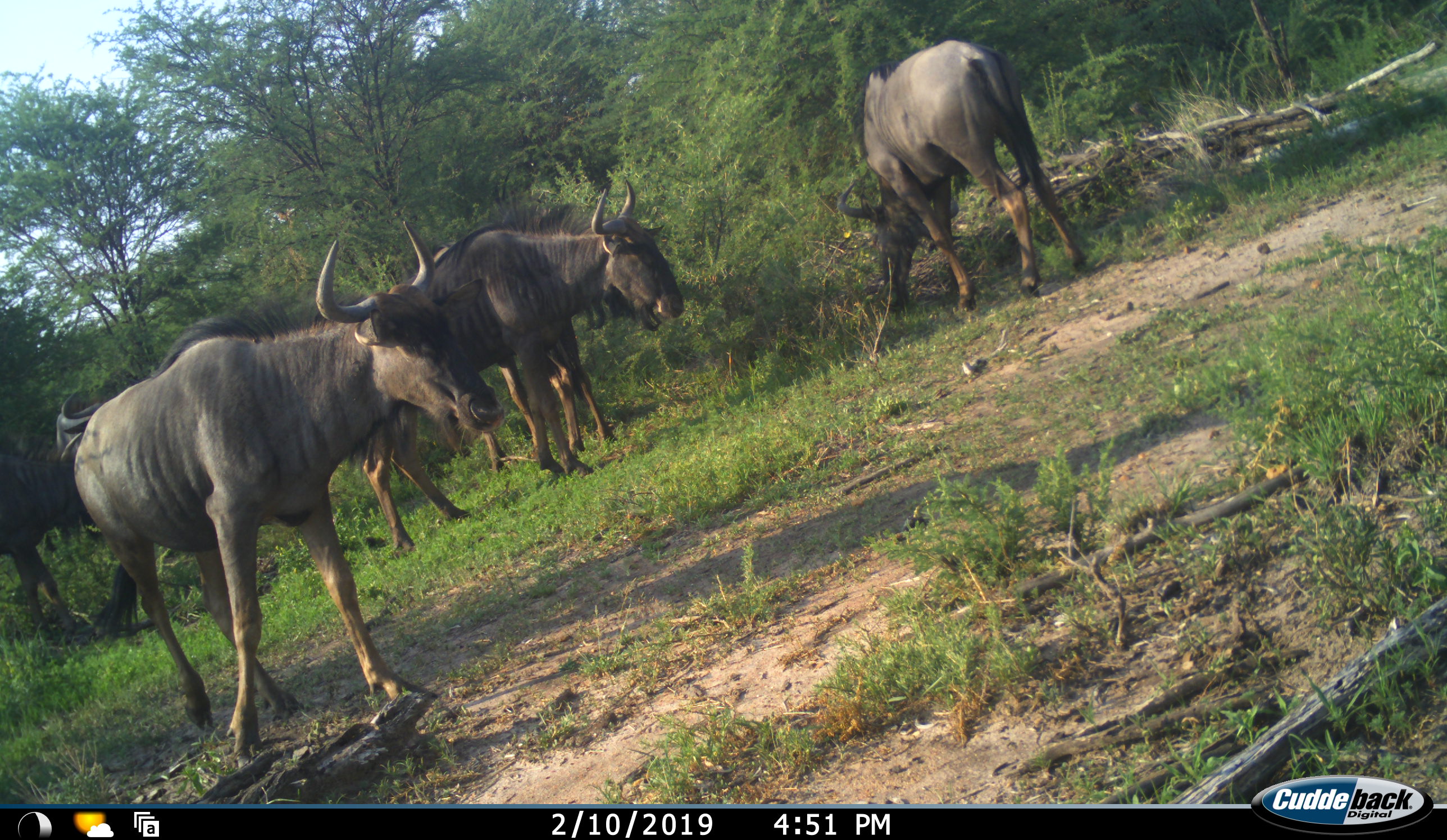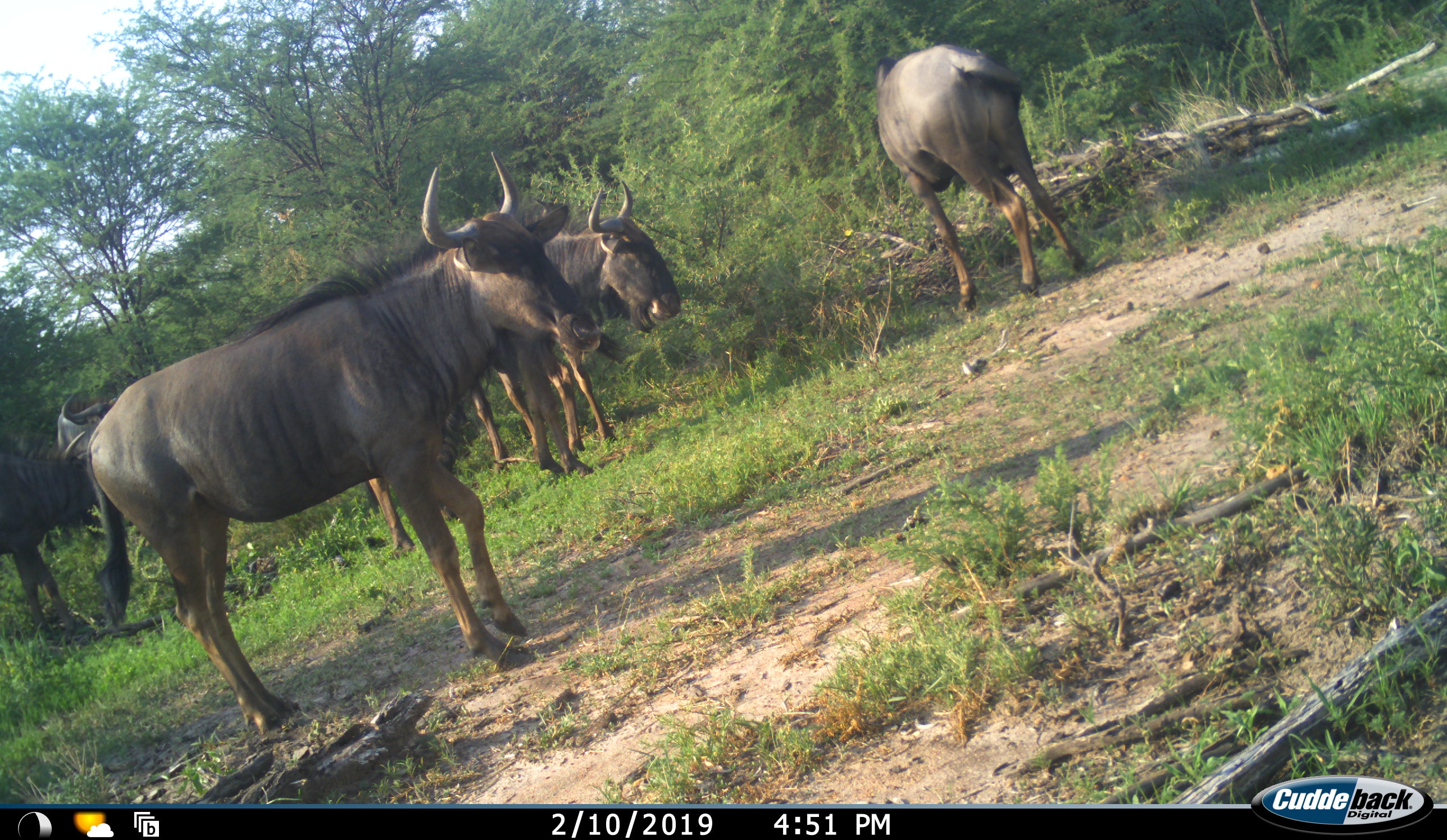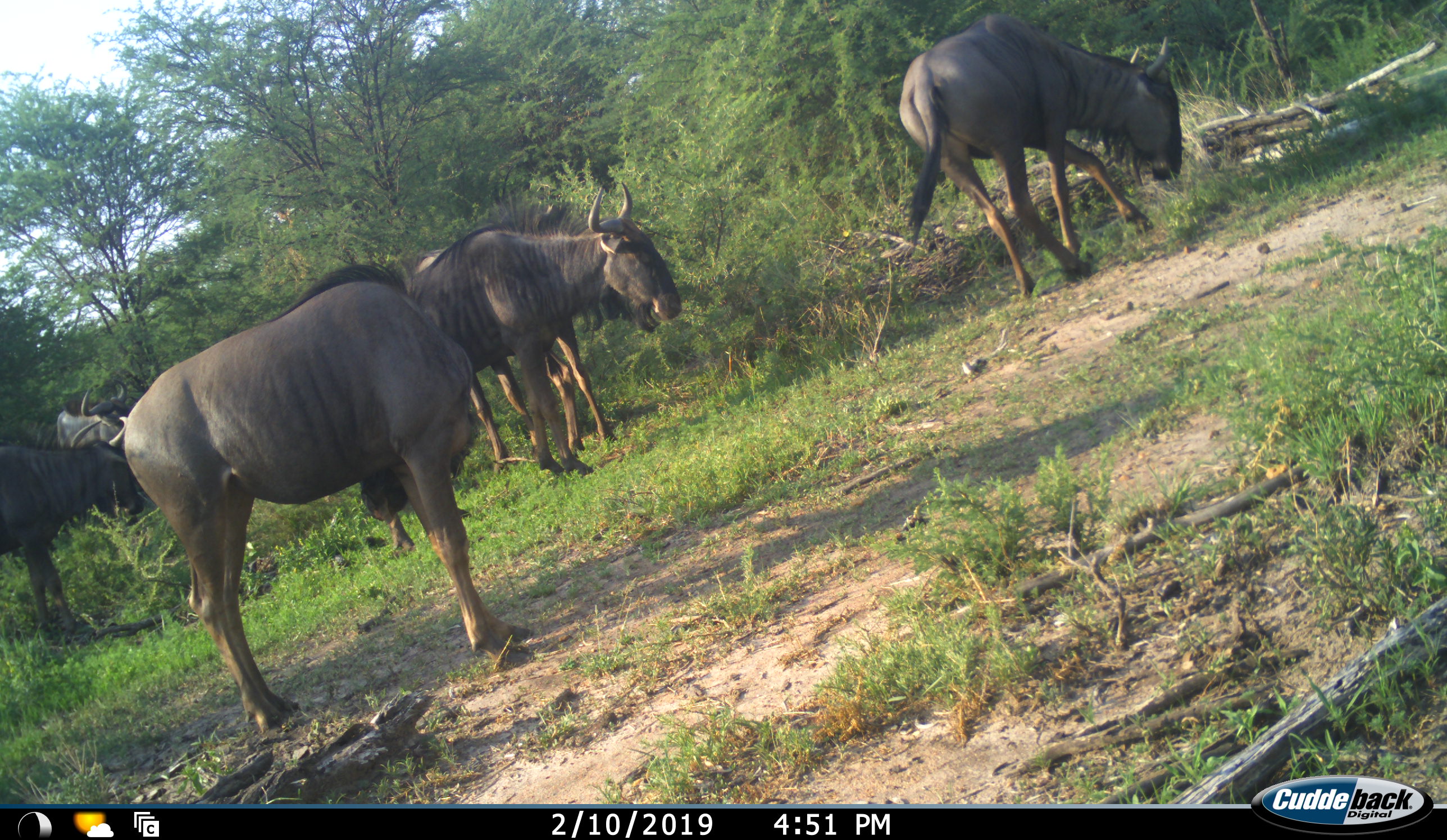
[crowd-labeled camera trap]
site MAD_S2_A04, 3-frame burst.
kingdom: Animalia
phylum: Chordata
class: Mammalia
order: Artiodactyla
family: Bovidae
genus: Connochaetes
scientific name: Connochaetes taurinus taurinus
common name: blue wildebeest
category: wildebeestblue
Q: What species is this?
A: Wildebeestblue (blue wildebeest) (Connochaetes taurinus taurinus).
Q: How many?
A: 5.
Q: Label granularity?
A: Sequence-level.